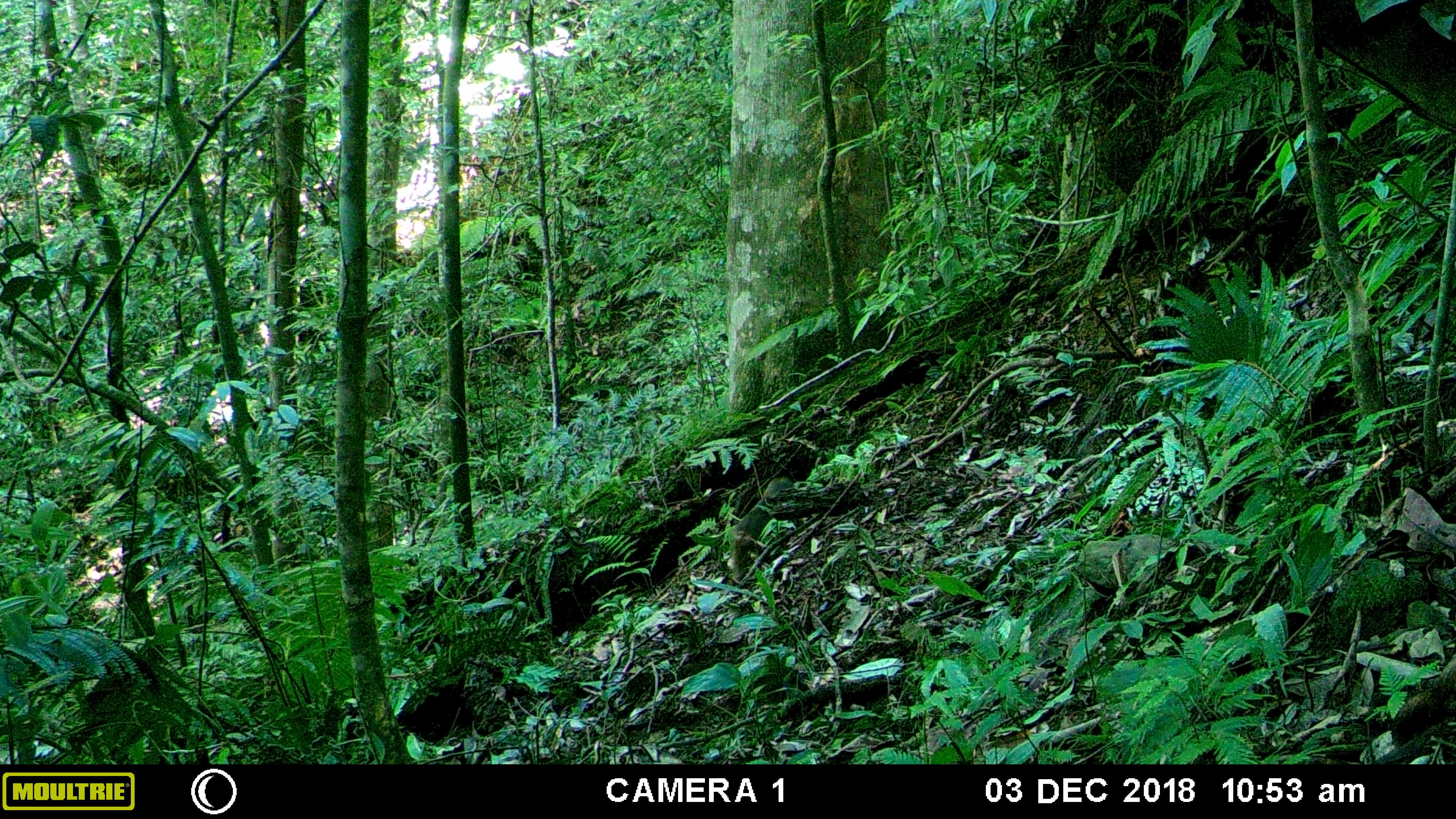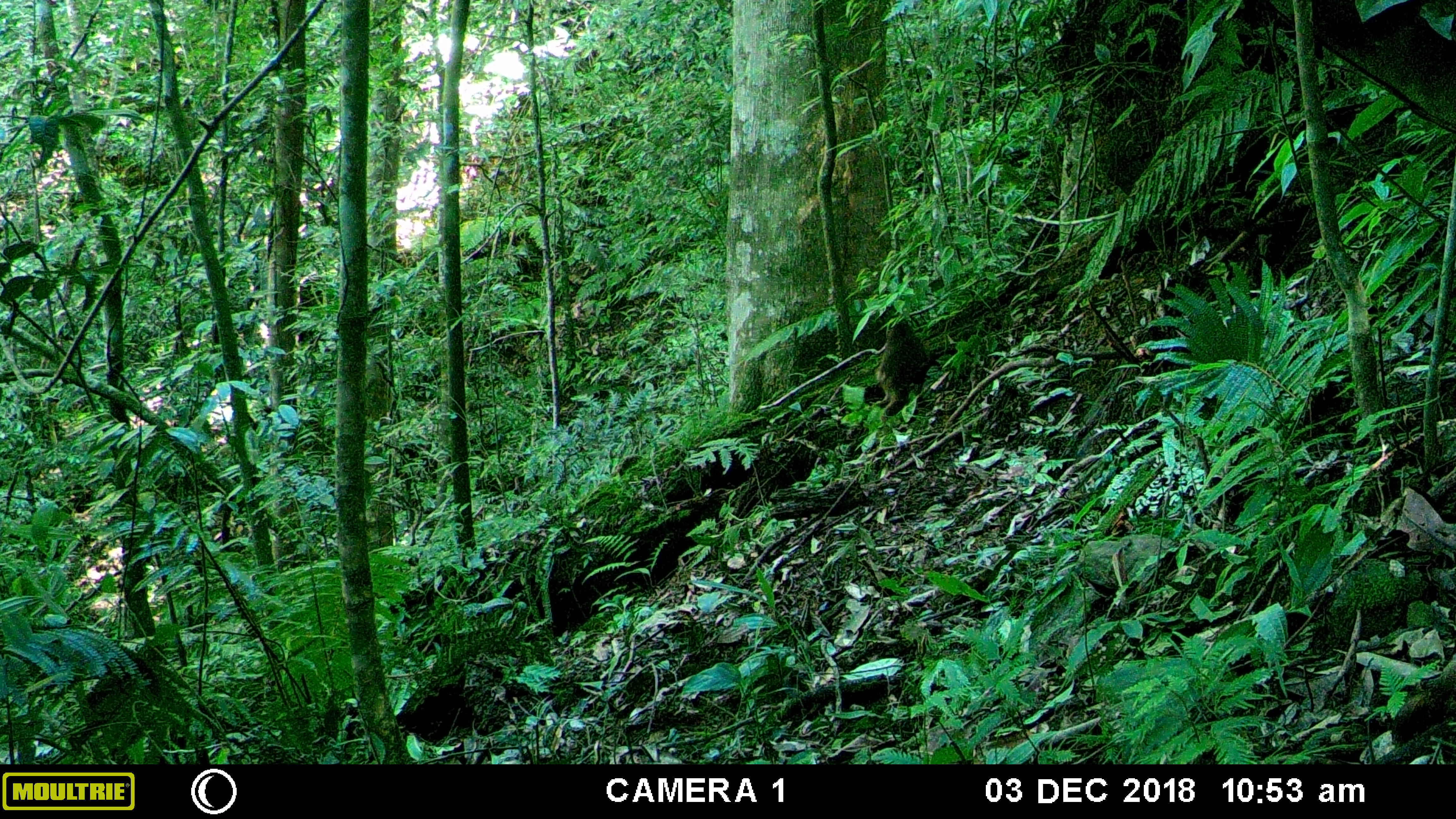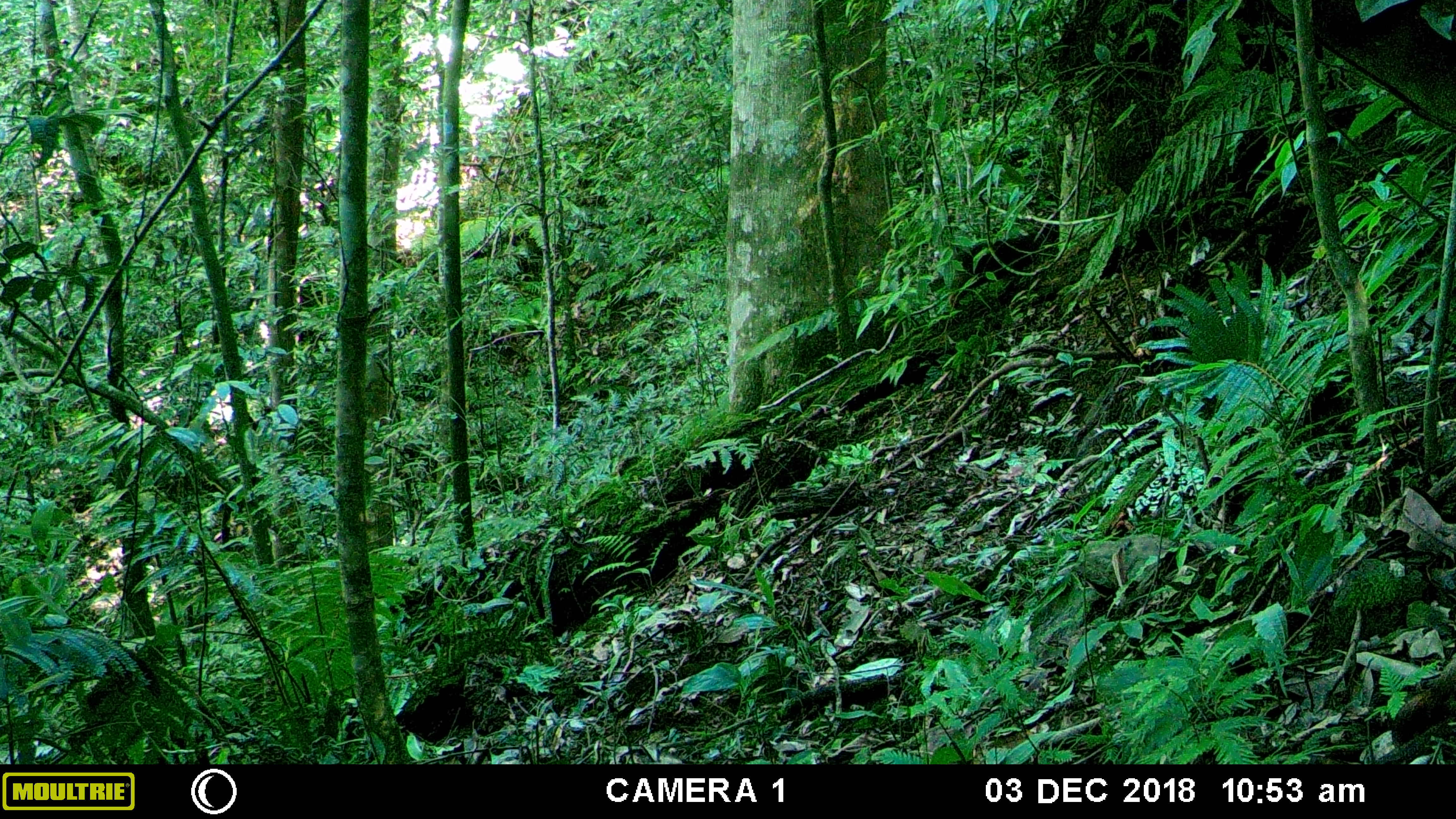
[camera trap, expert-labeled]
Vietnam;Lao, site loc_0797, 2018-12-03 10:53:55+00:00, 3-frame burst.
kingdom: Animalia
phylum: Chordata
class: Mammalia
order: Primates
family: Cercopithecidae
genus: Macaca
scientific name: Macaca arctoides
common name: stump-tailed macaque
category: stump tailed macaque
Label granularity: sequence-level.